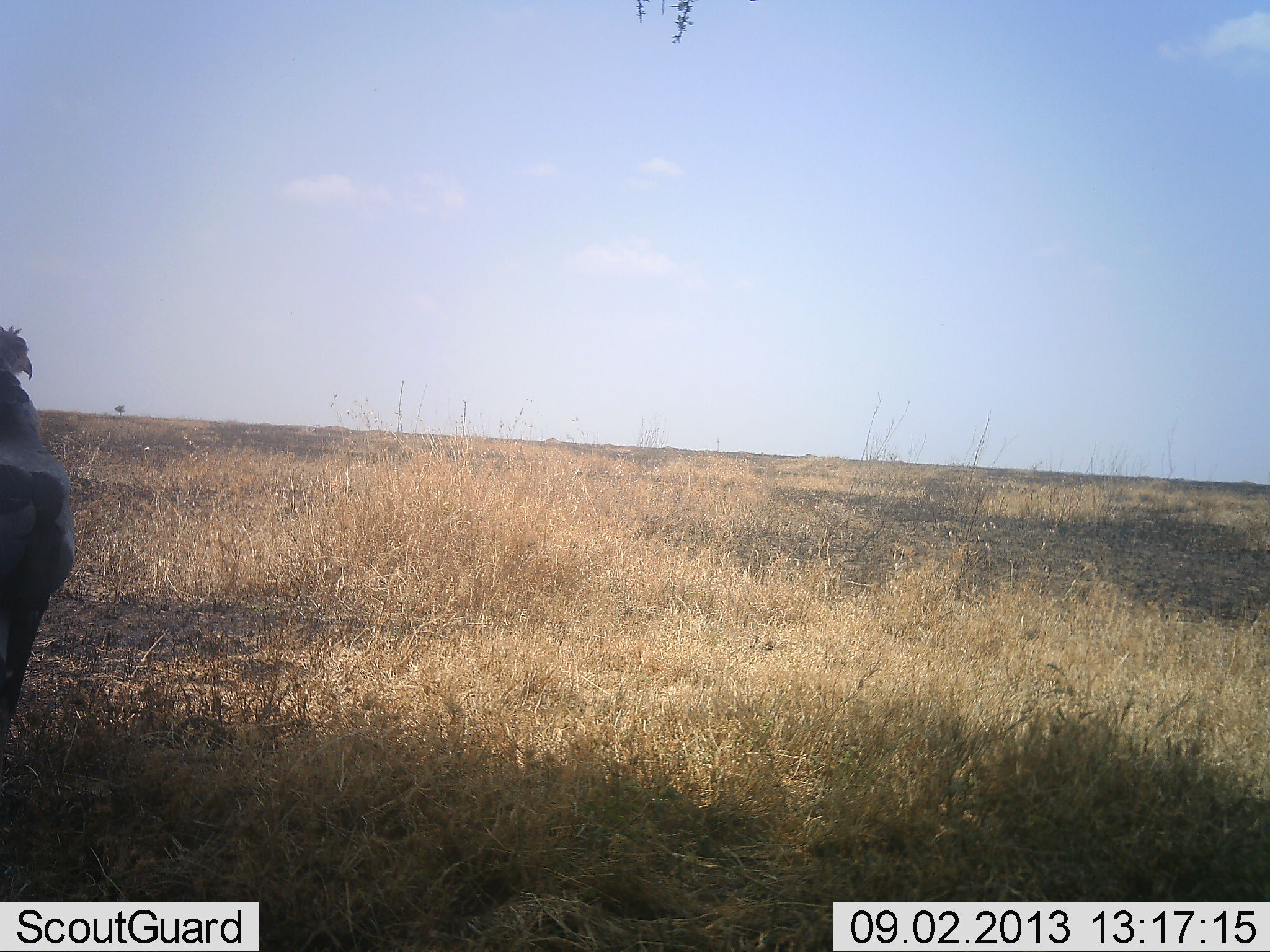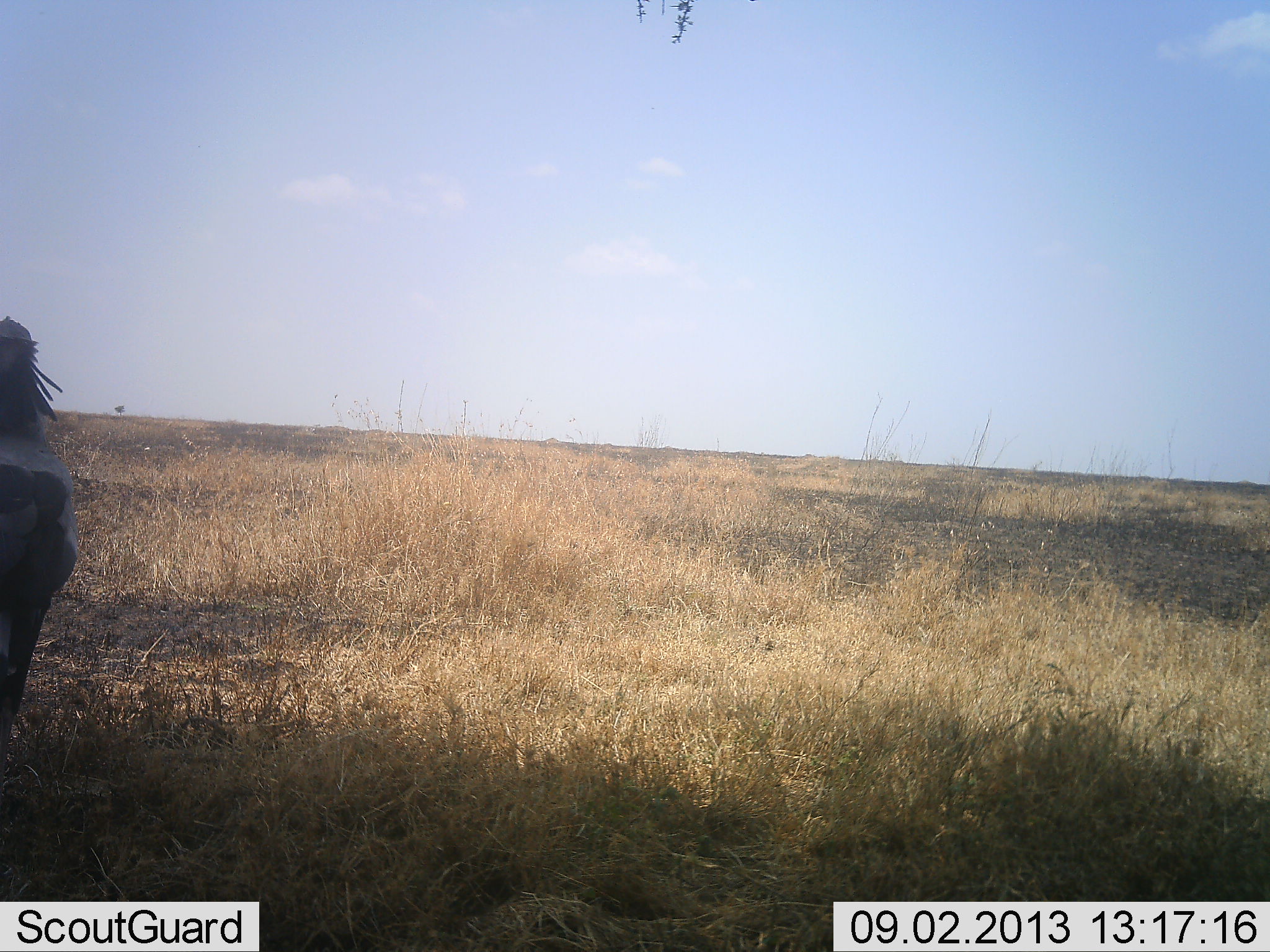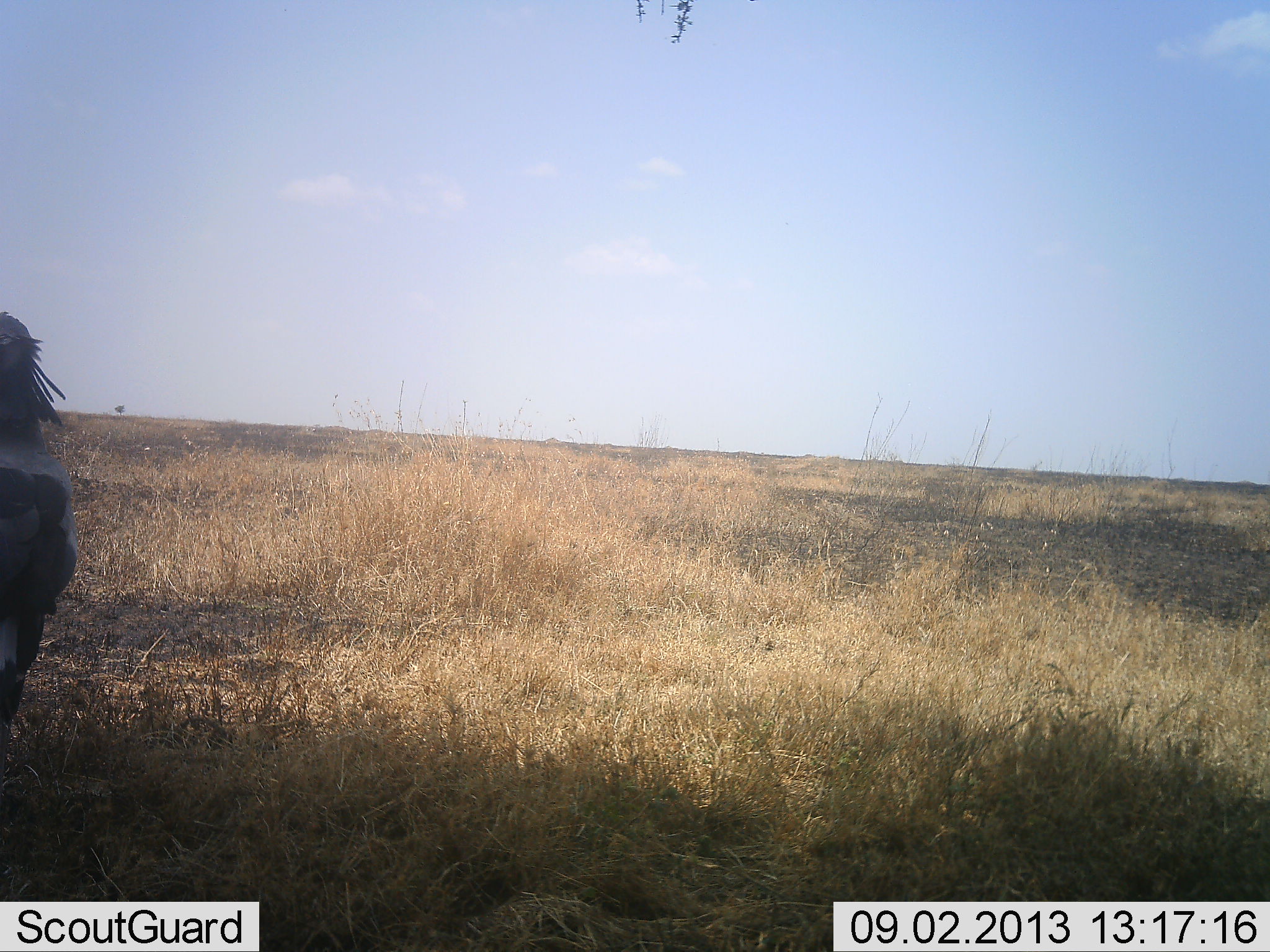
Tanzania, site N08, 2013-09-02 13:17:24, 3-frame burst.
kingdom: Animalia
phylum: Chordata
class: Aves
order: Accipitriformes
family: Sagittariidae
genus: Sagittarius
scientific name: Sagittarius serpentarius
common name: secretary bird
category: secretarybird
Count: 1.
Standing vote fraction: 100%.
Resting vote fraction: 0%.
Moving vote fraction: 0%.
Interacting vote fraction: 0%.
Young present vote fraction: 0%.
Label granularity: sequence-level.